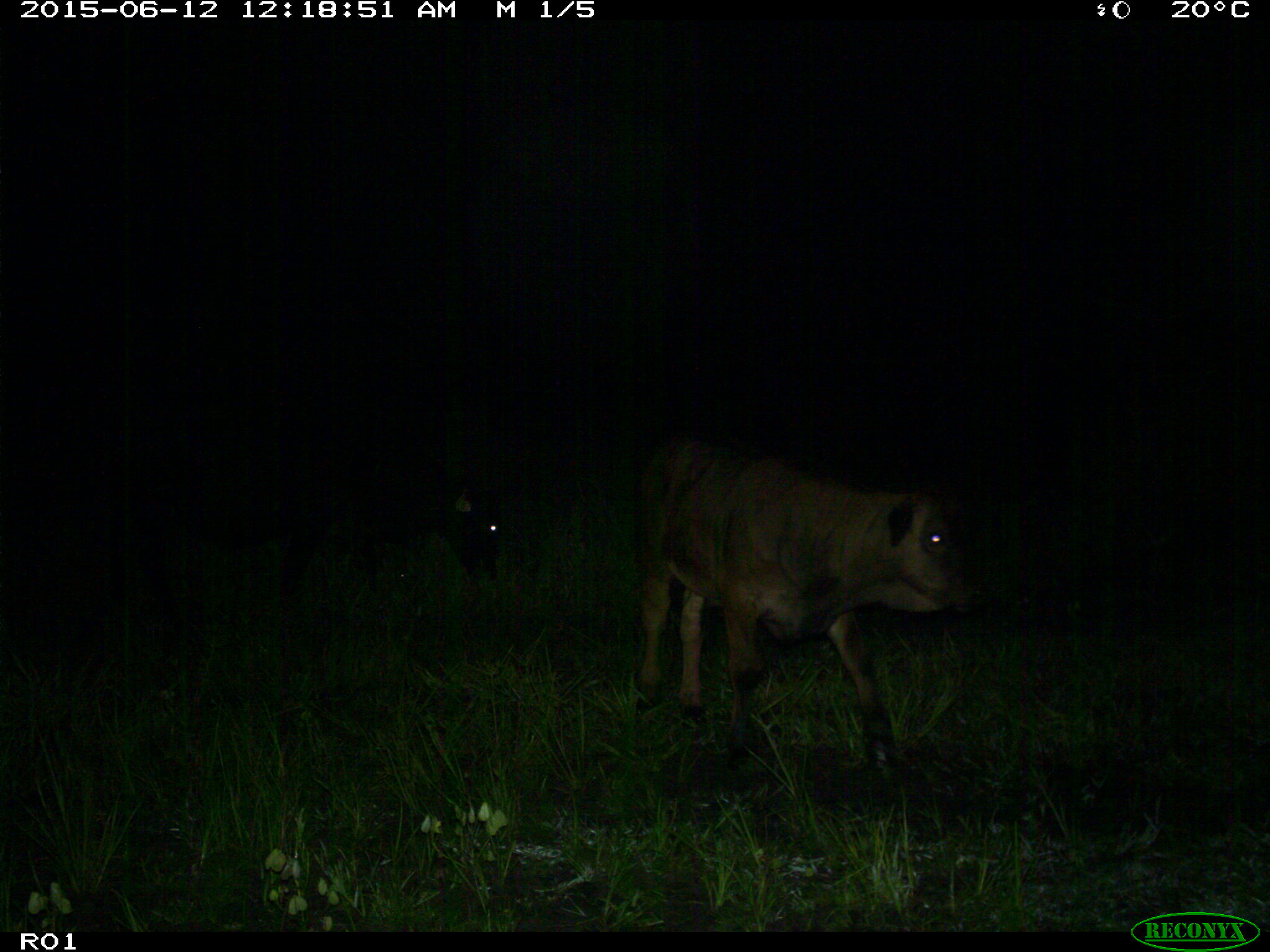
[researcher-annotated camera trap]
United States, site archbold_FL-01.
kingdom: Animalia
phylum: Chordata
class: Mammalia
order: Artiodactyla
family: Bovidae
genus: Bos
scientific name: Bos taurus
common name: domestic cow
Bos taurus (domestic cow).